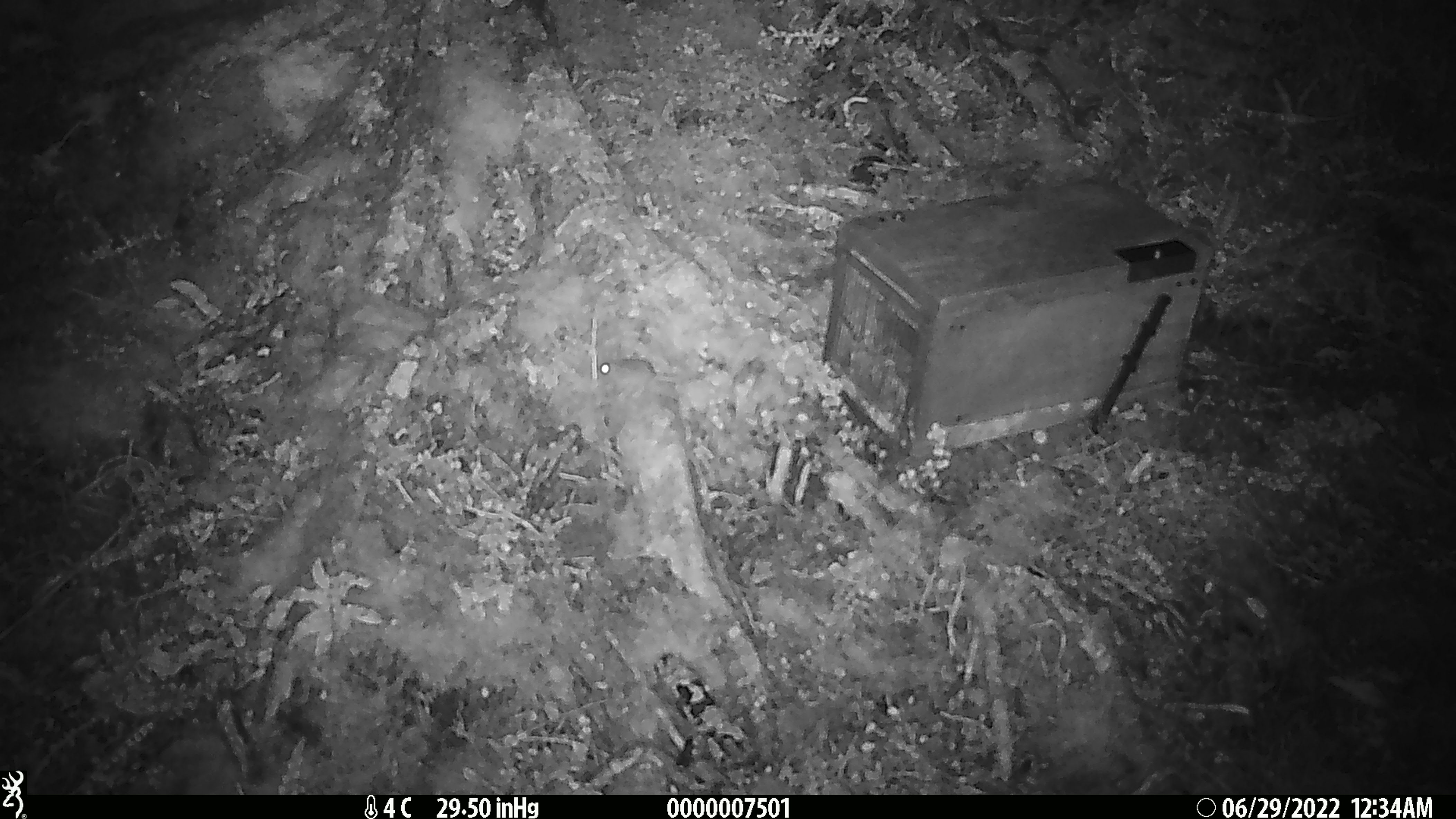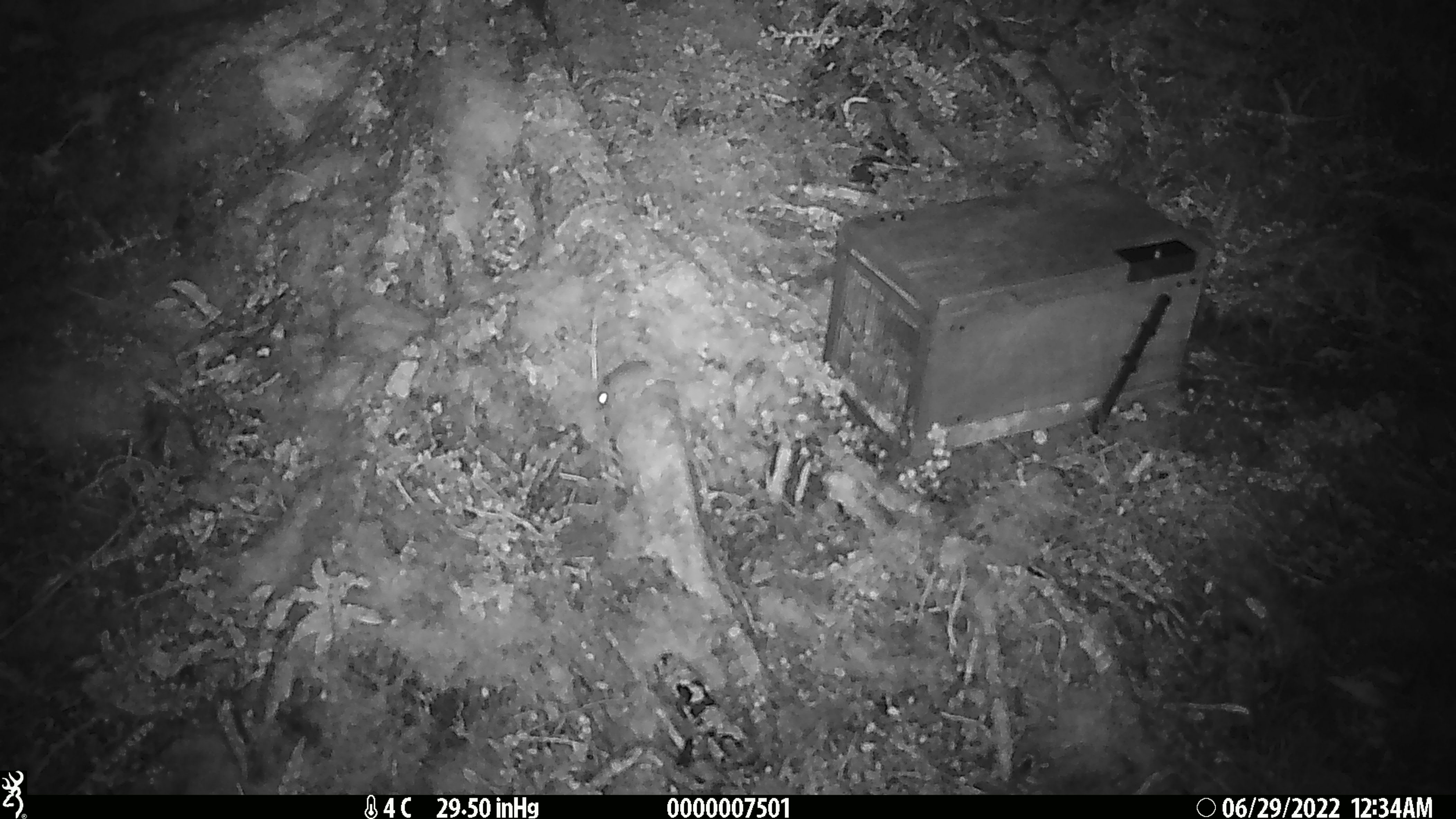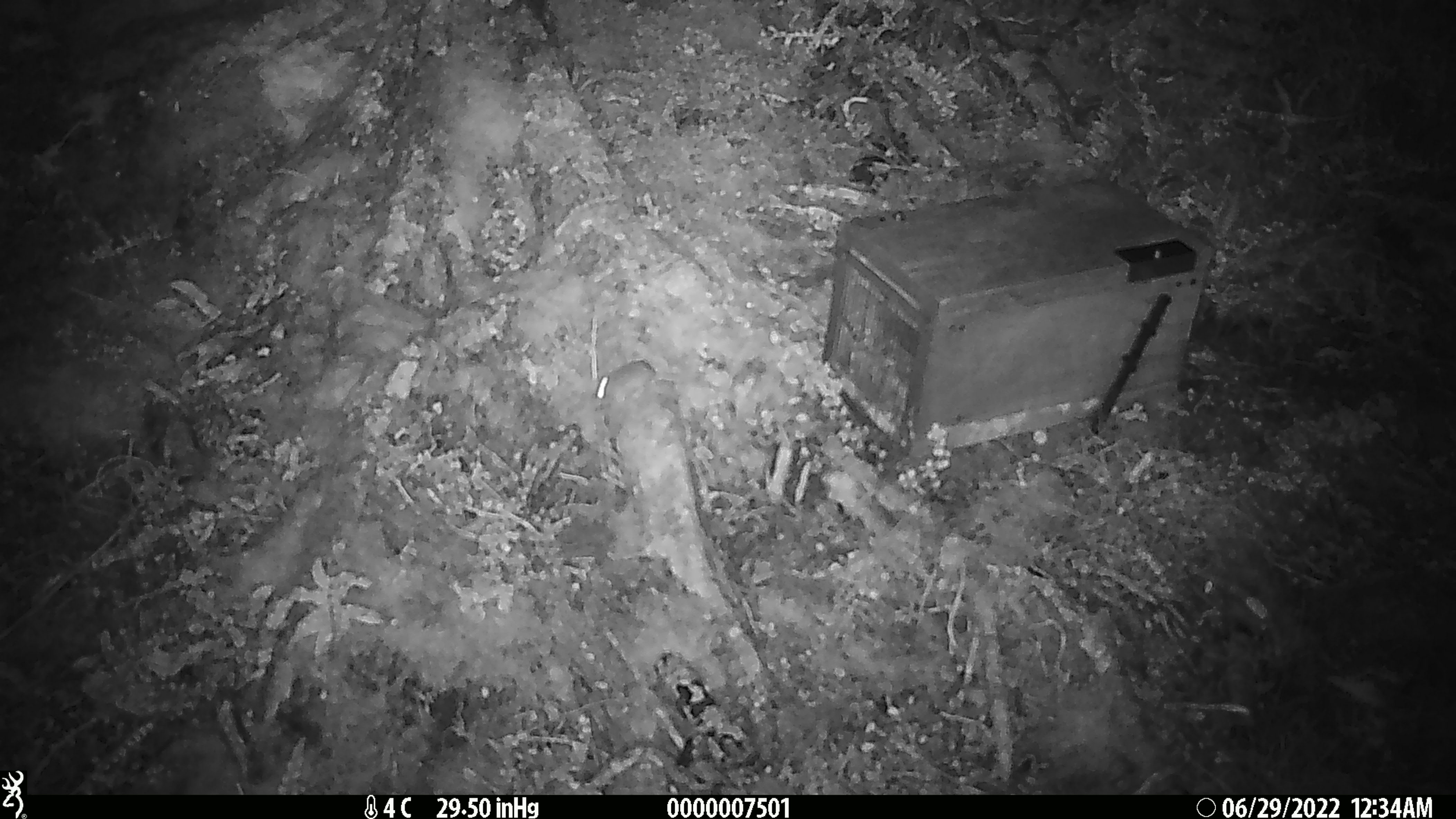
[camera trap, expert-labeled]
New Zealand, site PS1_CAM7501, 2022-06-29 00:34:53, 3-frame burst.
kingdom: Animalia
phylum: Chordata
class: Mammalia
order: Rodentia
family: Muridae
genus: Mus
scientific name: Mus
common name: mouse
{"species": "mouse (Mus)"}